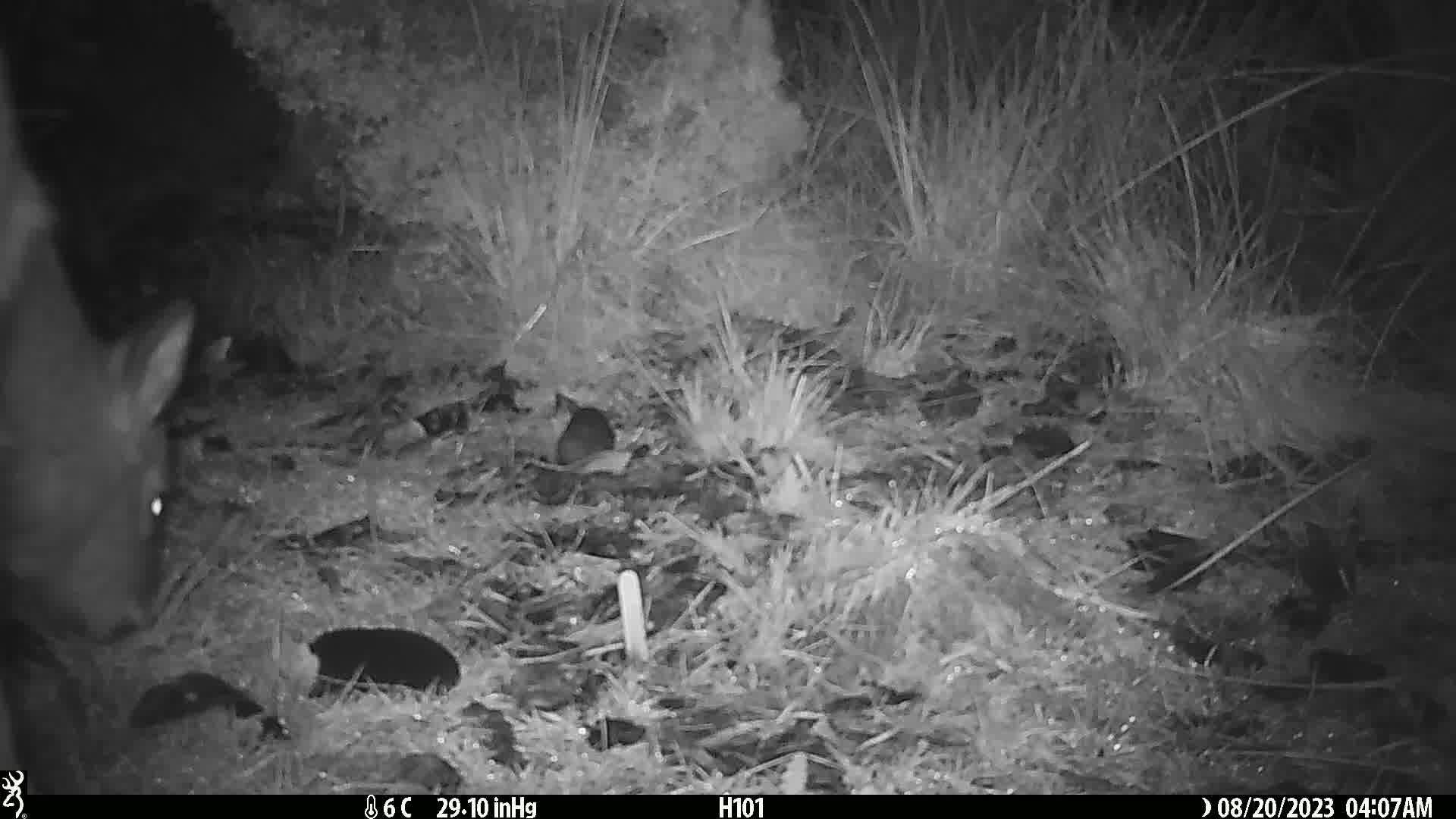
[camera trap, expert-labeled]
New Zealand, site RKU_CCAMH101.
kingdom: Animalia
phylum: Chordata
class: Mammalia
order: Artiodactyla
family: Cervidae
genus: Odocoileus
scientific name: Odocoileus virginianus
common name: white-tailed deer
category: white tailed deer